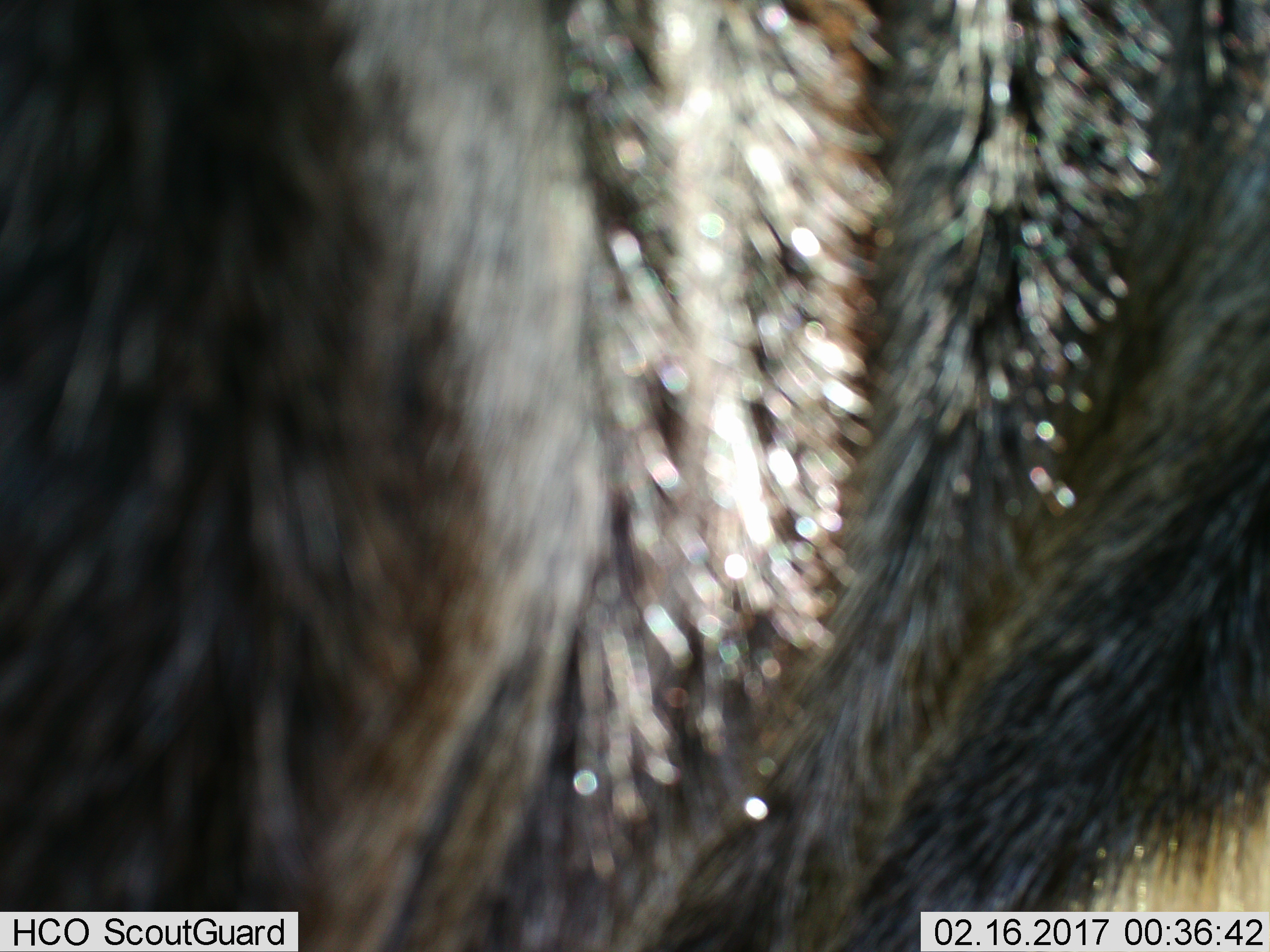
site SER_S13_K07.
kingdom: Animalia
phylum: Chordata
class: Mammalia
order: Artiodactyla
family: Bovidae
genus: Connochaetes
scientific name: Connochaetes taurinus taurinus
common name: blue wildebeest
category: wildebeestblue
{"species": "wildebeestblue (blue wildebeest) (Connochaetes taurinus taurinus)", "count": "1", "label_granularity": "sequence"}